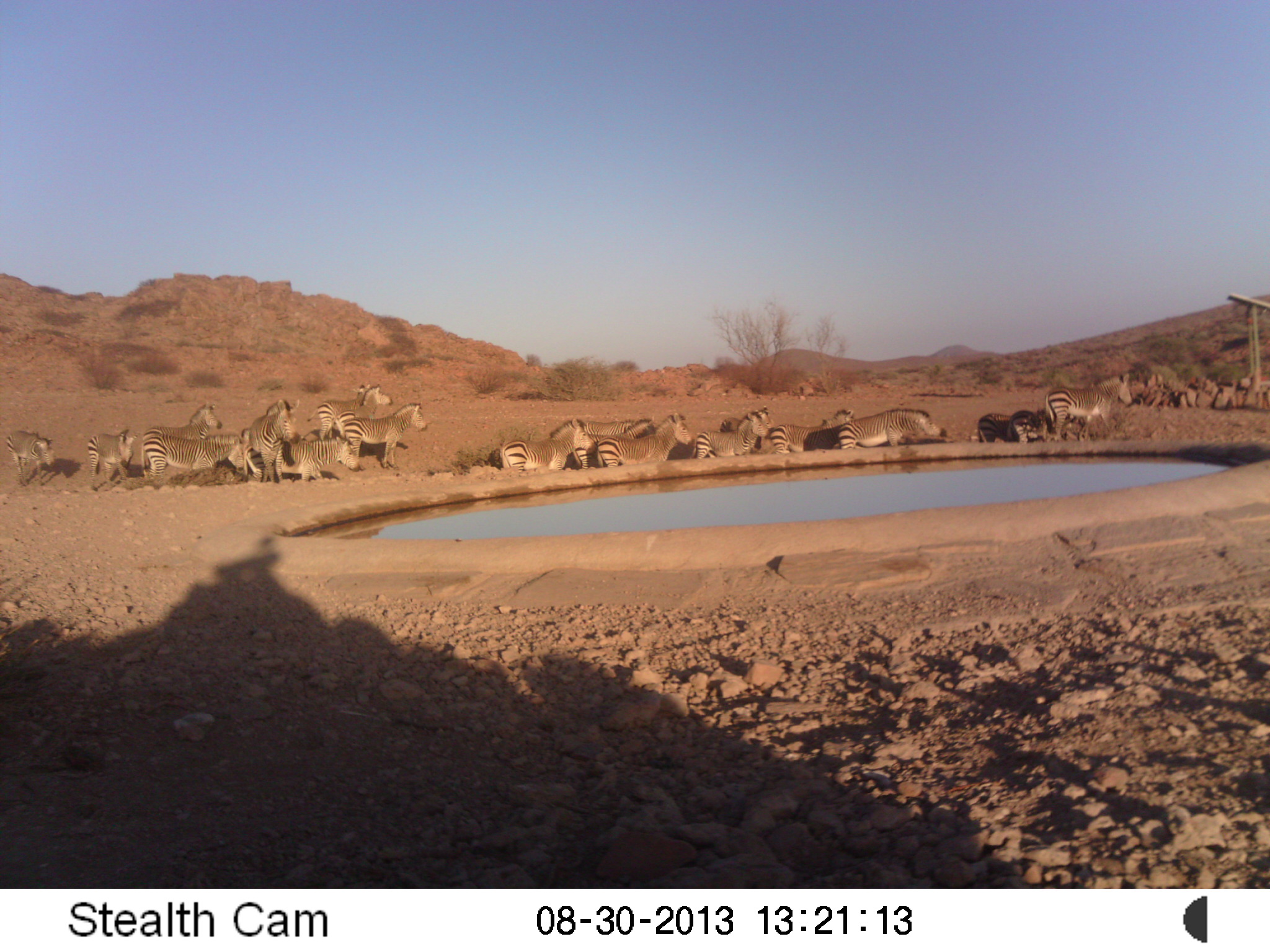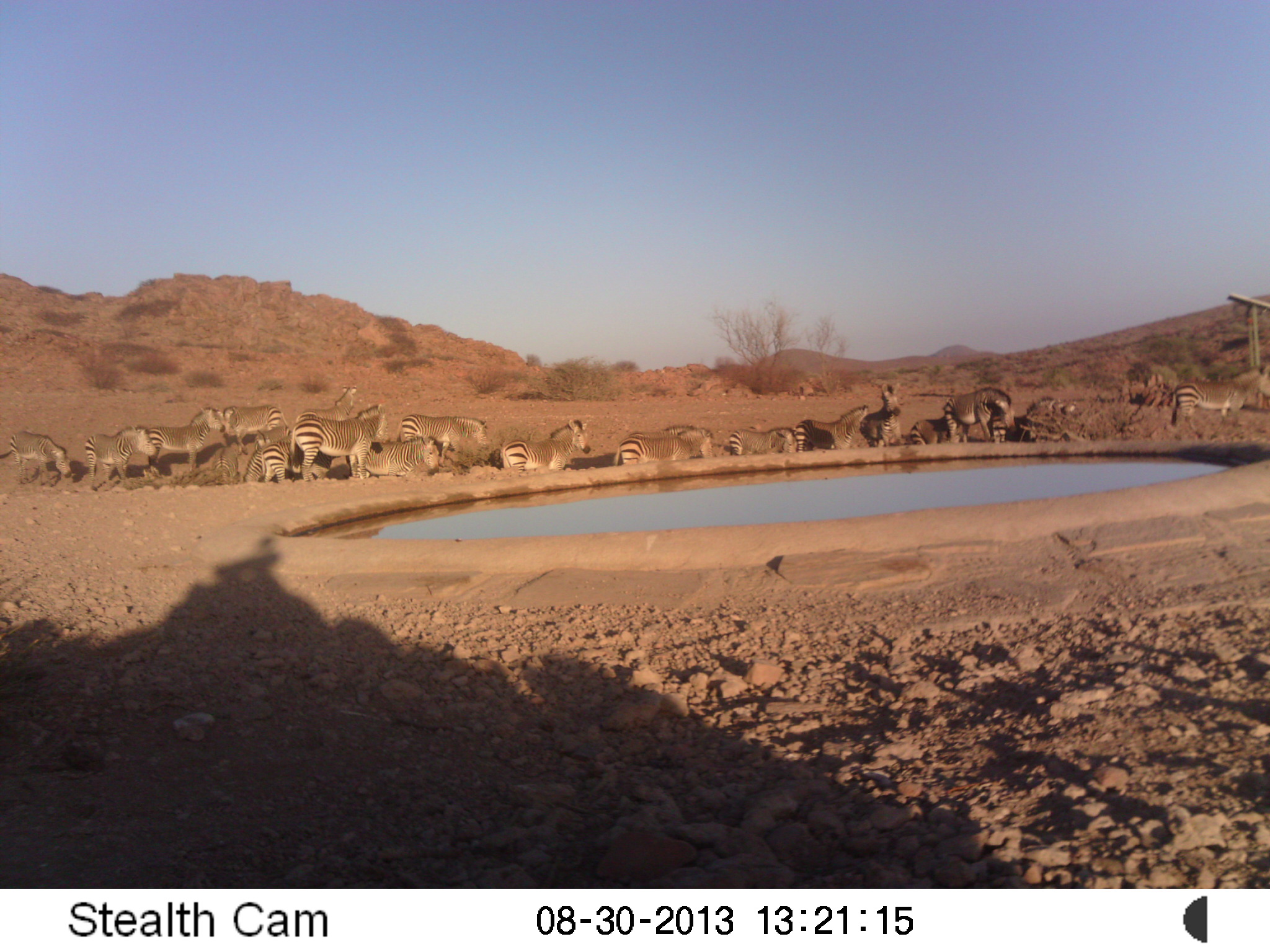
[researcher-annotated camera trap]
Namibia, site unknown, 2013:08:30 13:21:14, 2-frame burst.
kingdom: Animalia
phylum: Chordata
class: Mammalia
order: Perissodactyla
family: Equidae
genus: Equus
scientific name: Equus zebra hartmannae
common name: hartmann's mountain zebra